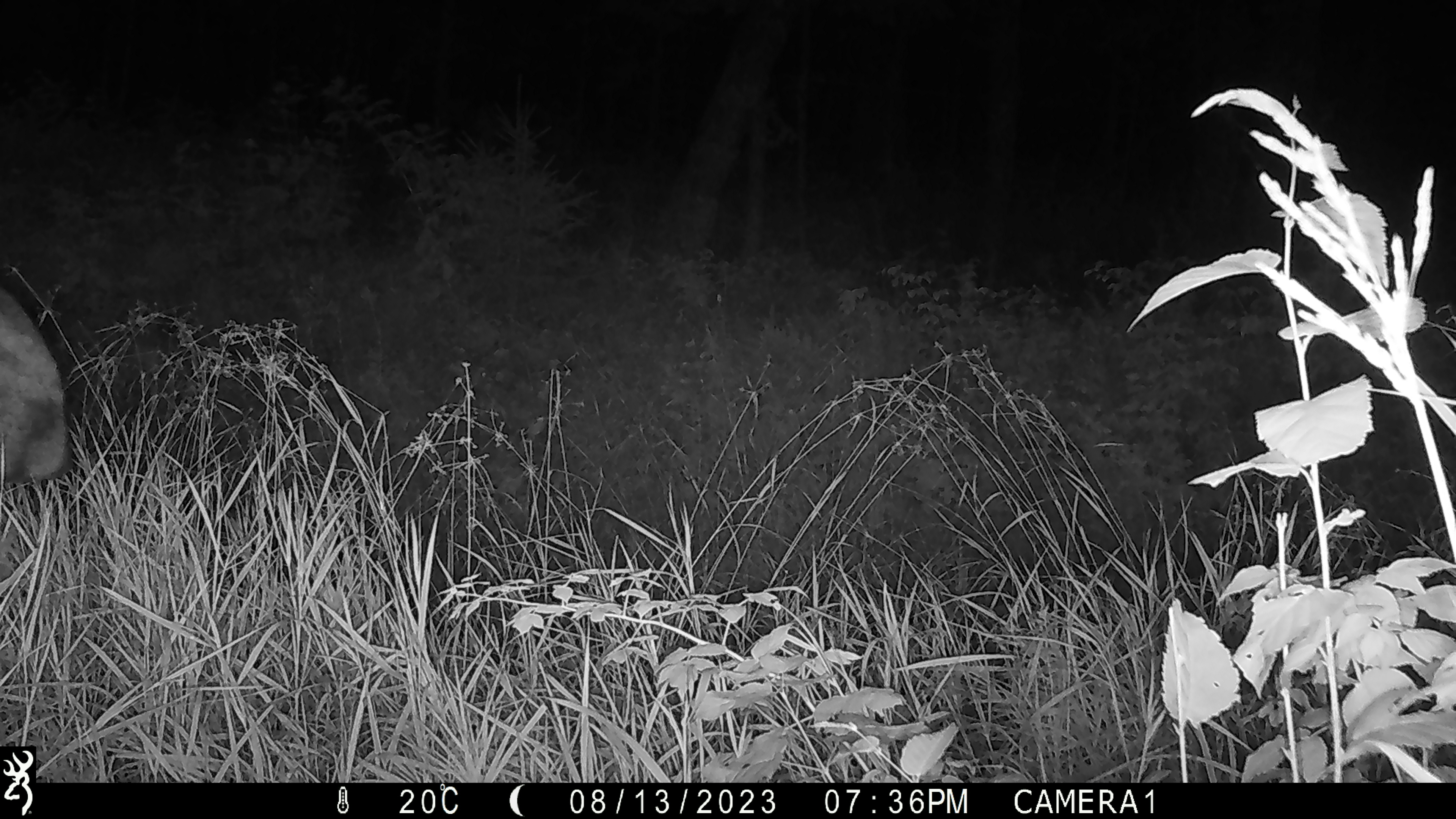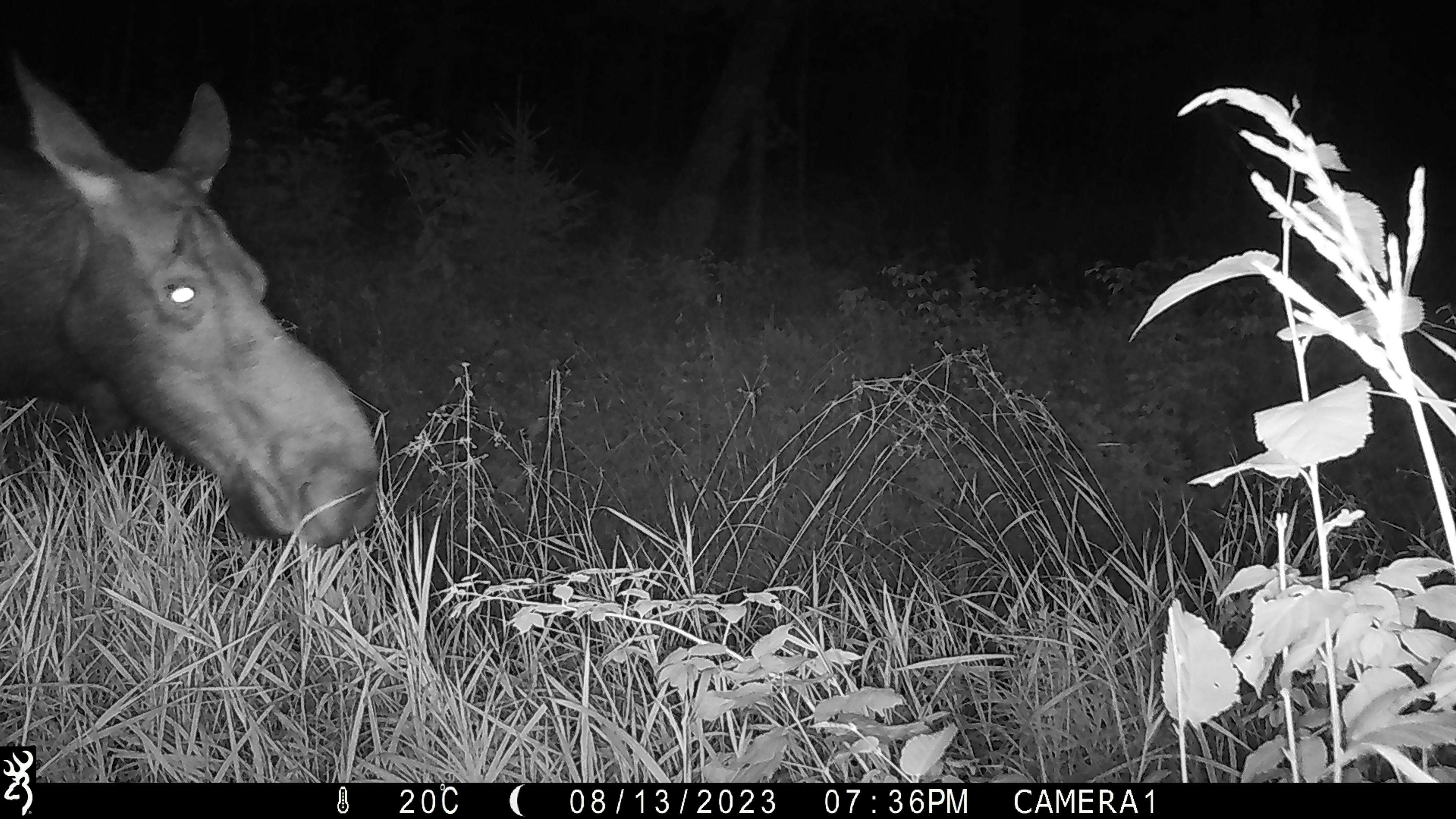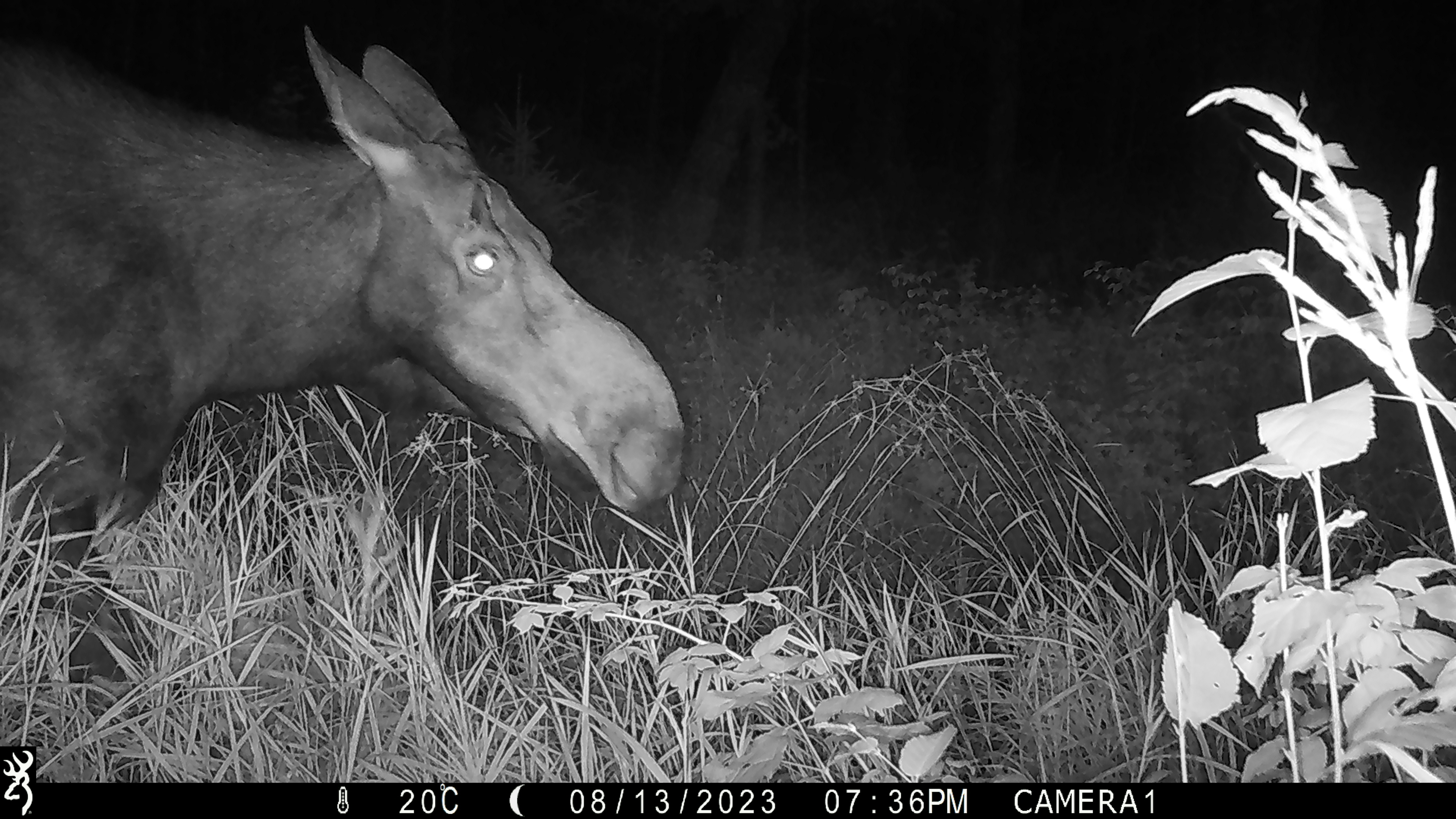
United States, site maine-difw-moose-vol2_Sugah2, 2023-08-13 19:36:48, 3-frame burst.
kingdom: Animalia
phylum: Chordata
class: Mammalia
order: Artiodactyla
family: Cervidae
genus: Alces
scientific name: Alces alces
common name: moose